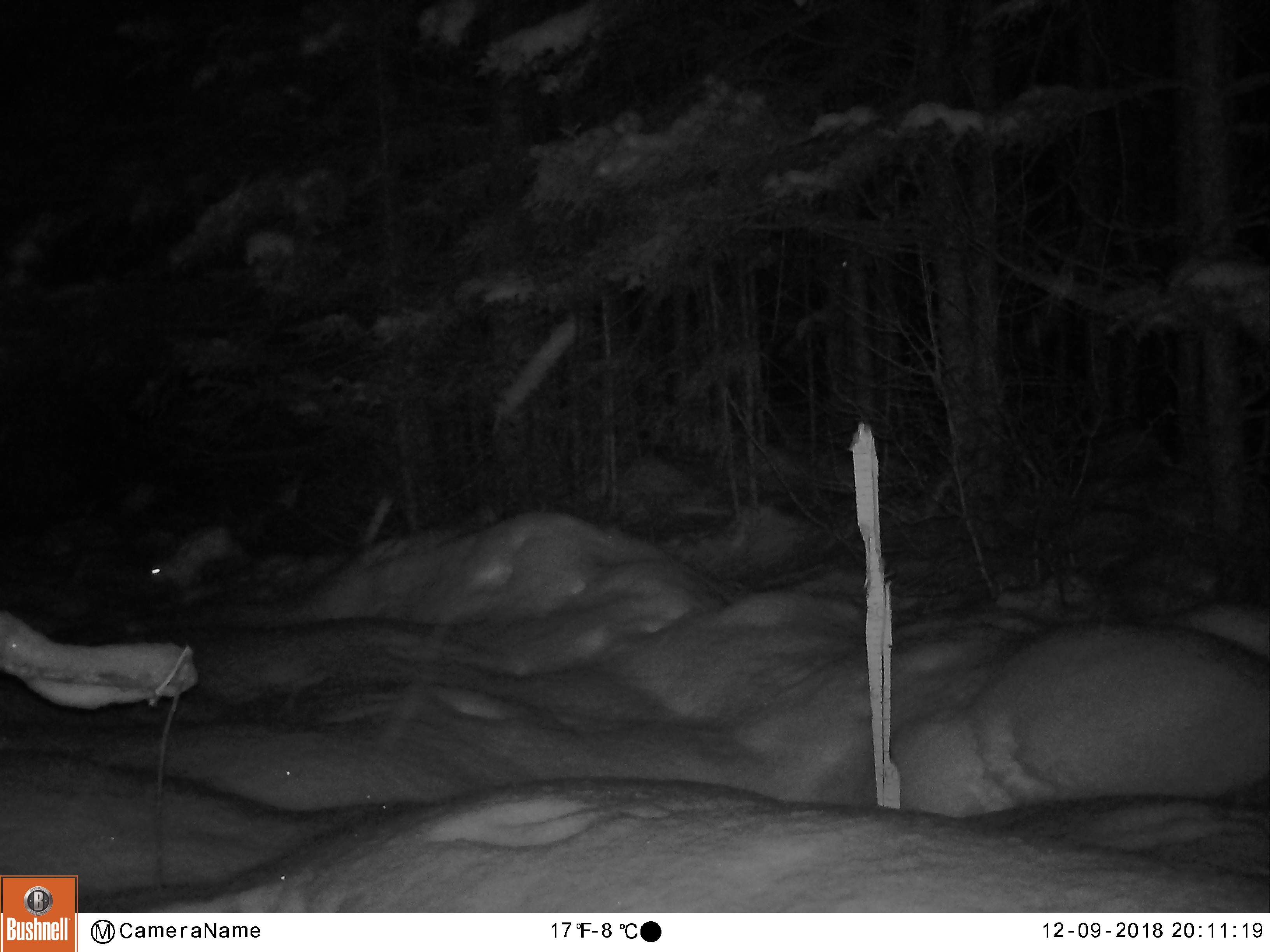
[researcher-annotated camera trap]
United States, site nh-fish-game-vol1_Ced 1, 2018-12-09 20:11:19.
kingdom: Animalia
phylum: Chordata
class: Mammalia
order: Lagomorpha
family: Leporidae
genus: Lepus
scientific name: Lepus americanus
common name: snowshoe hare